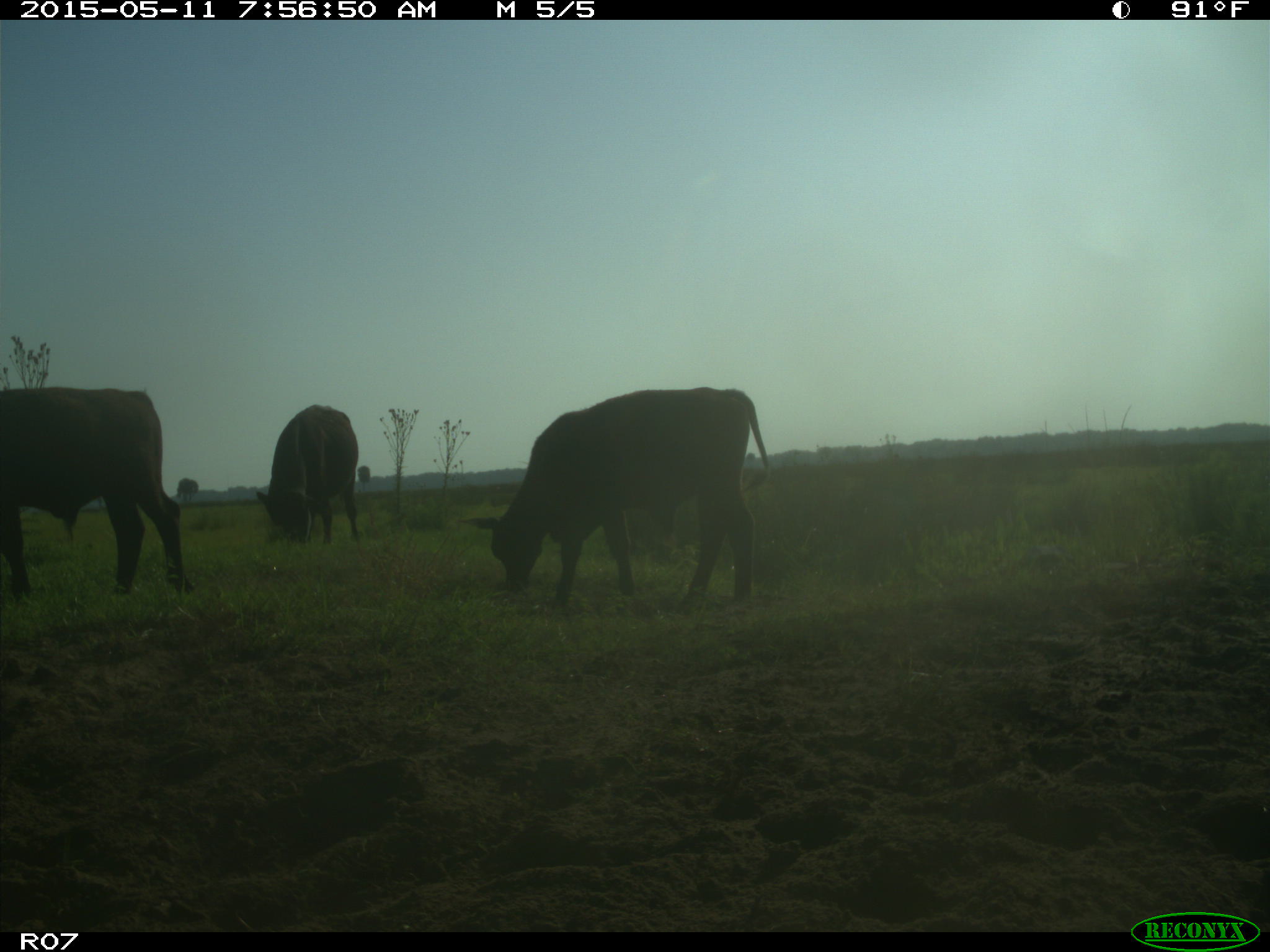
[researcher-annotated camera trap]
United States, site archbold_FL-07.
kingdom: Animalia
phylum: Chordata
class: Mammalia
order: Artiodactyla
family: Bovidae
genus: Bos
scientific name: Bos taurus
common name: domestic cow